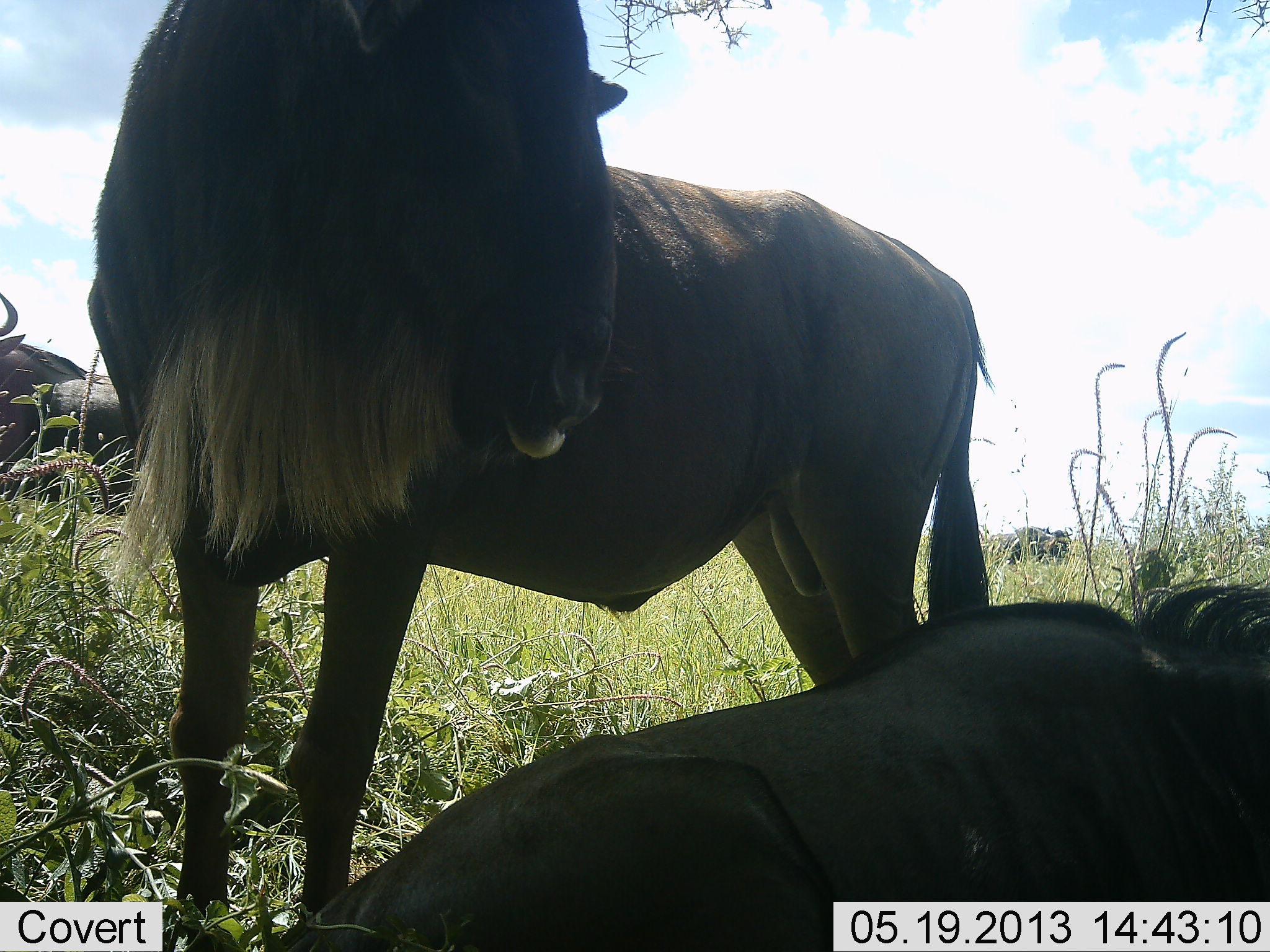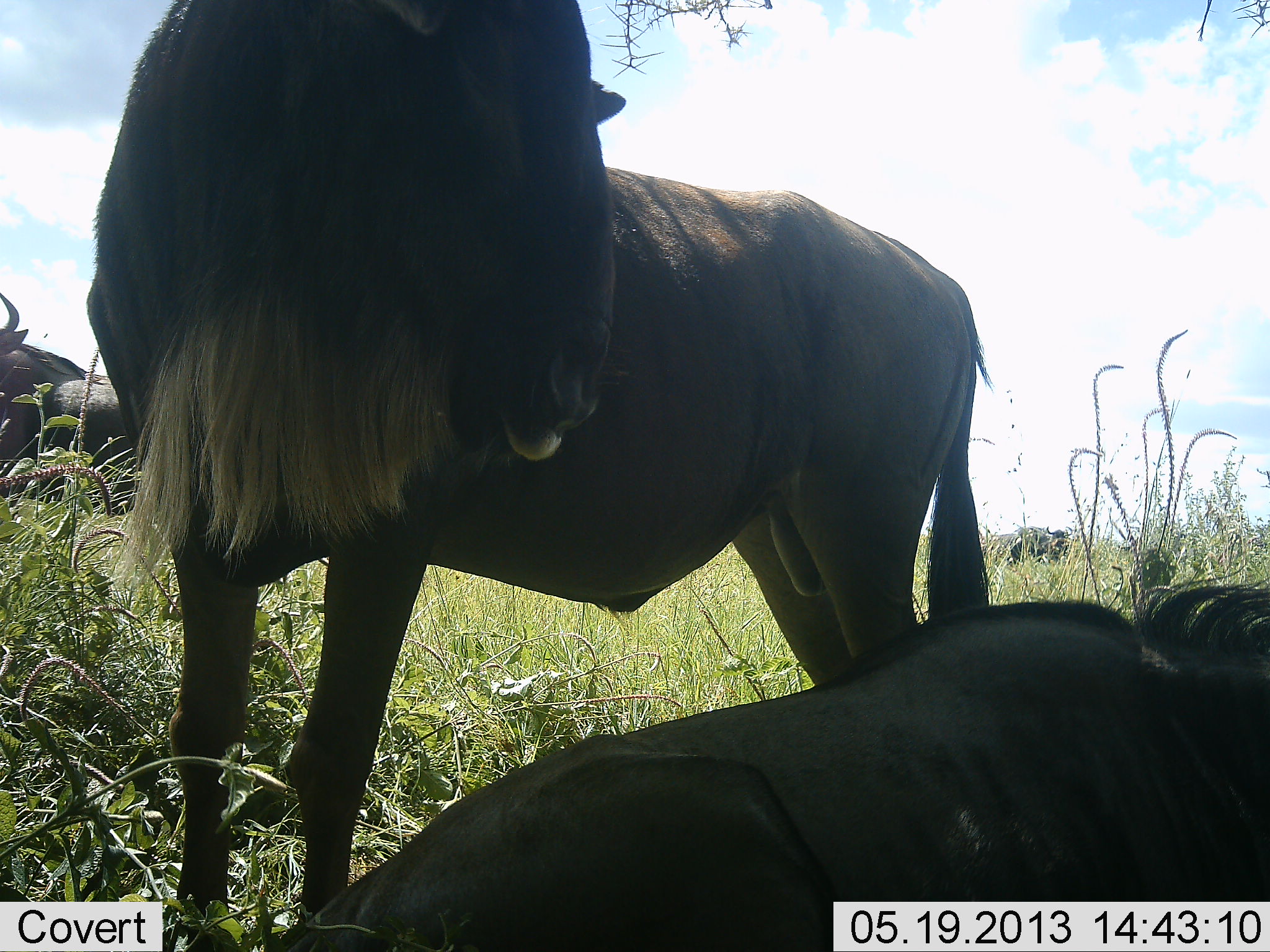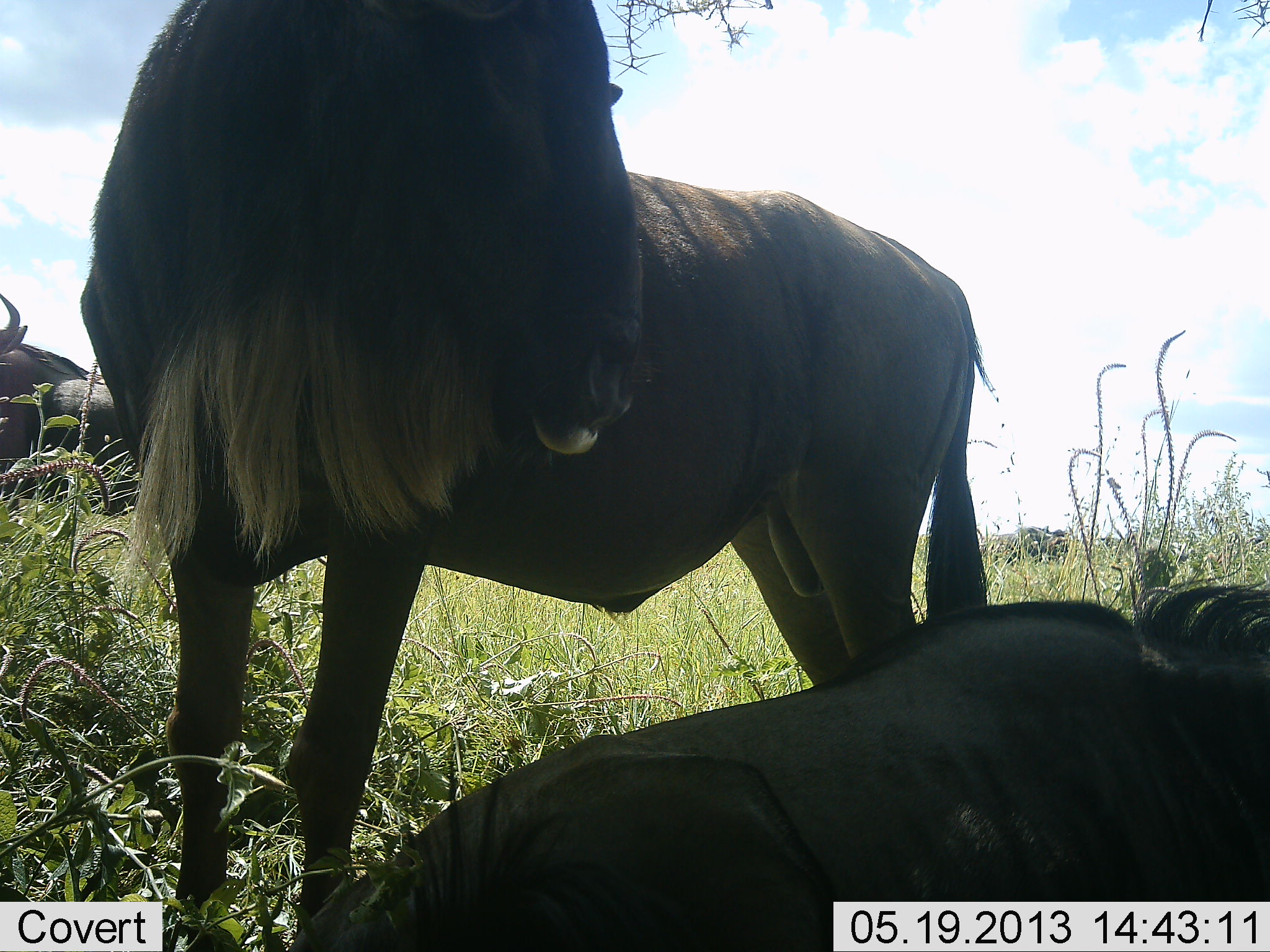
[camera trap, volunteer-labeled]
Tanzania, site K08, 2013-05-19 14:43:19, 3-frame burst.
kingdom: Animalia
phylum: Chordata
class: Mammalia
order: Artiodactyla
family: Bovidae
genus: Connochaetes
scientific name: Connochaetes taurinus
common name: blue wildebeest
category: wildebeest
Wildebeest (blue wildebeest) (Connochaetes taurinus), count 4. Behavior (volunteer vote fractions): standing 95%, resting 100%, moving 5%, interacting 5%. Young present (vote fraction): 0%. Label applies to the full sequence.